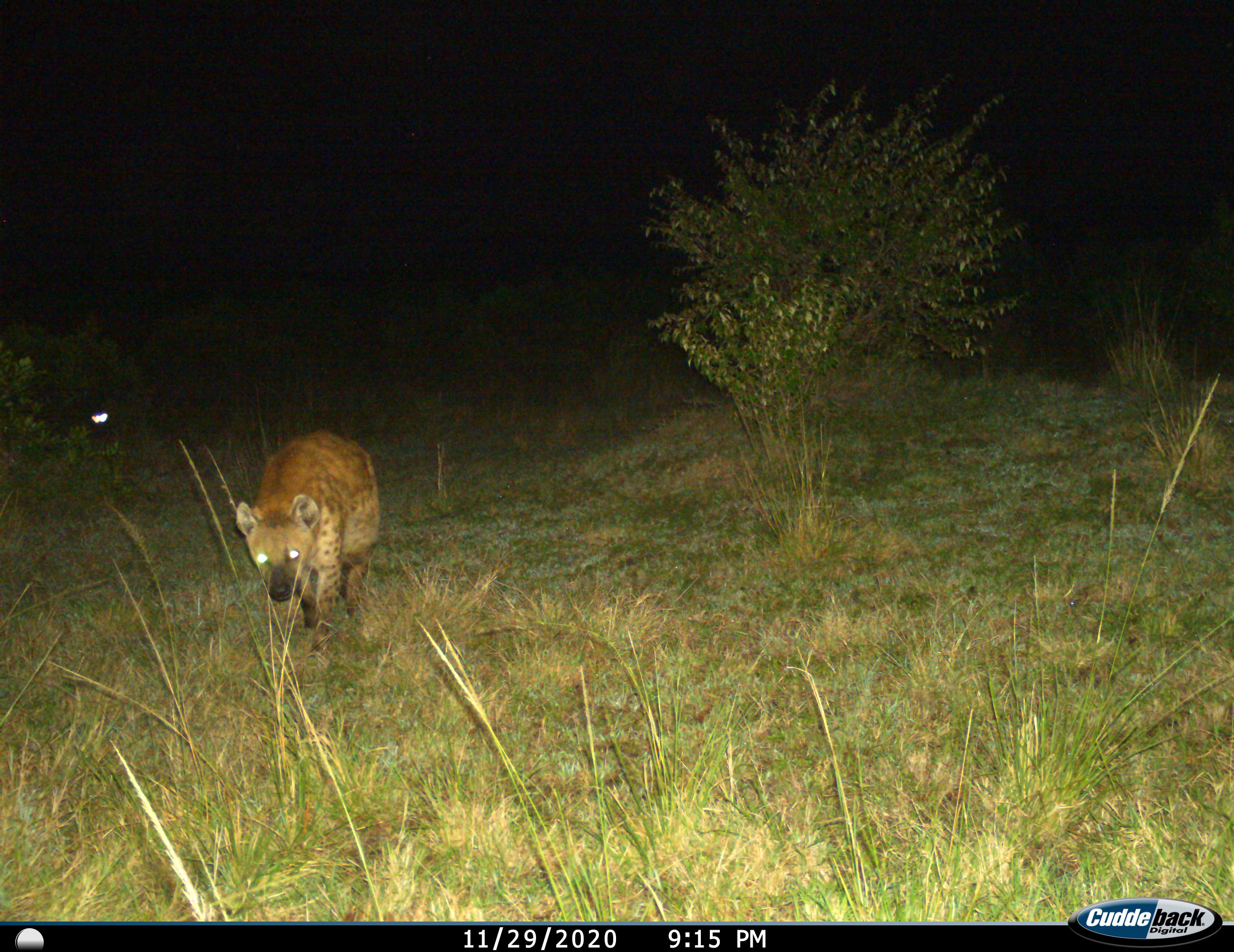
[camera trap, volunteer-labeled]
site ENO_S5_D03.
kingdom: Animalia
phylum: Chordata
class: Mammalia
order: Carnivora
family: Hyaenidae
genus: Crocuta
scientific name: Crocuta crocuta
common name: spotted hyena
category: hyenaspotted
Hyenaspotted (spotted hyena) (Crocuta crocuta), count 1. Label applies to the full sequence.